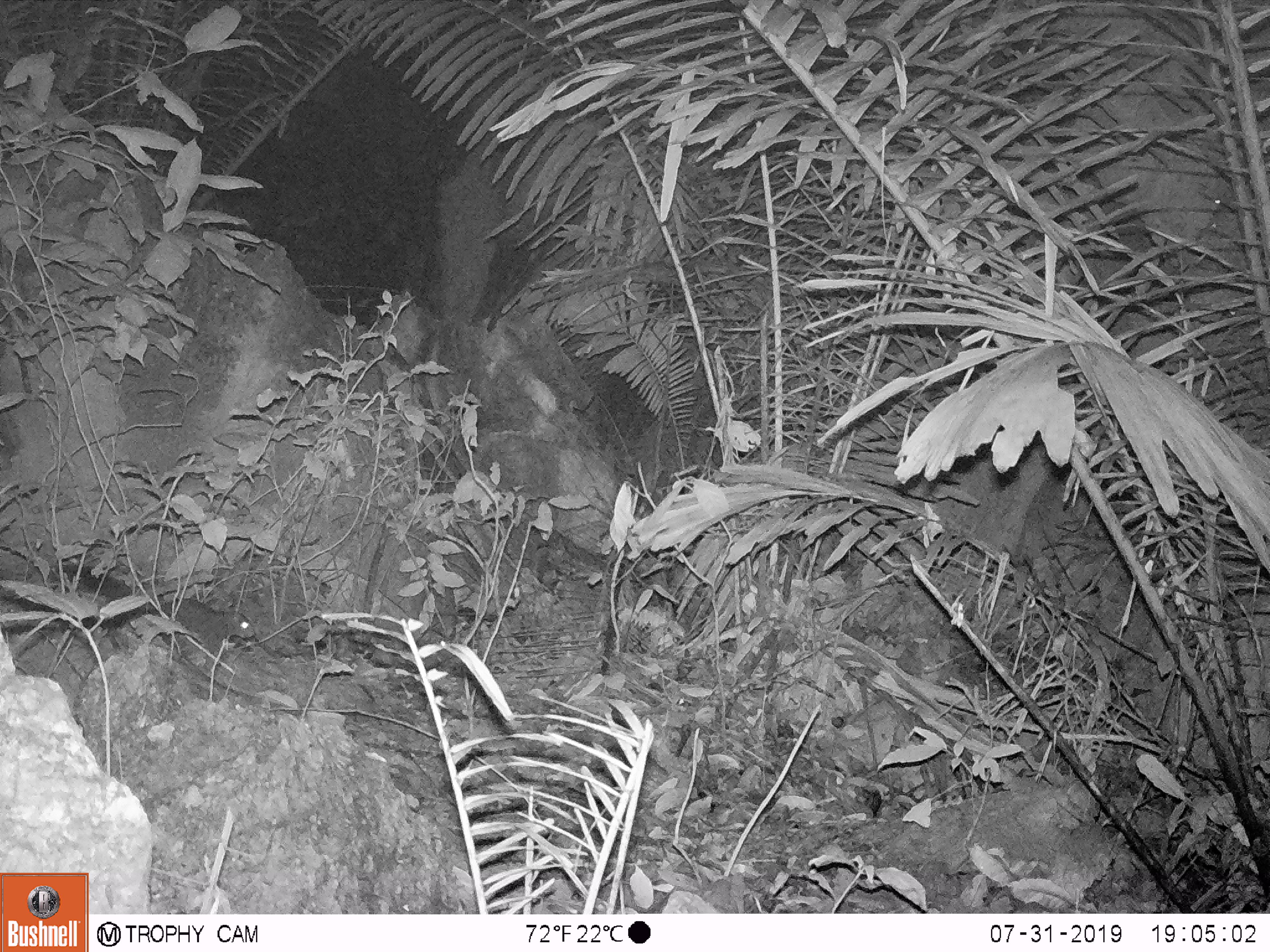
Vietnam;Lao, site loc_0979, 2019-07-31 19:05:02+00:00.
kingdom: Animalia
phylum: Chordata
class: Mammalia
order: Rodentia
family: Sciuridae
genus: Dremomys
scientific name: Dremomys rufigenis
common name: red-cheeked squirrel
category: red cheeked squirrel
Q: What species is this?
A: Red cheeked squirrel (red-cheeked squirrel) (Dremomys rufigenis).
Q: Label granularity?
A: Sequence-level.